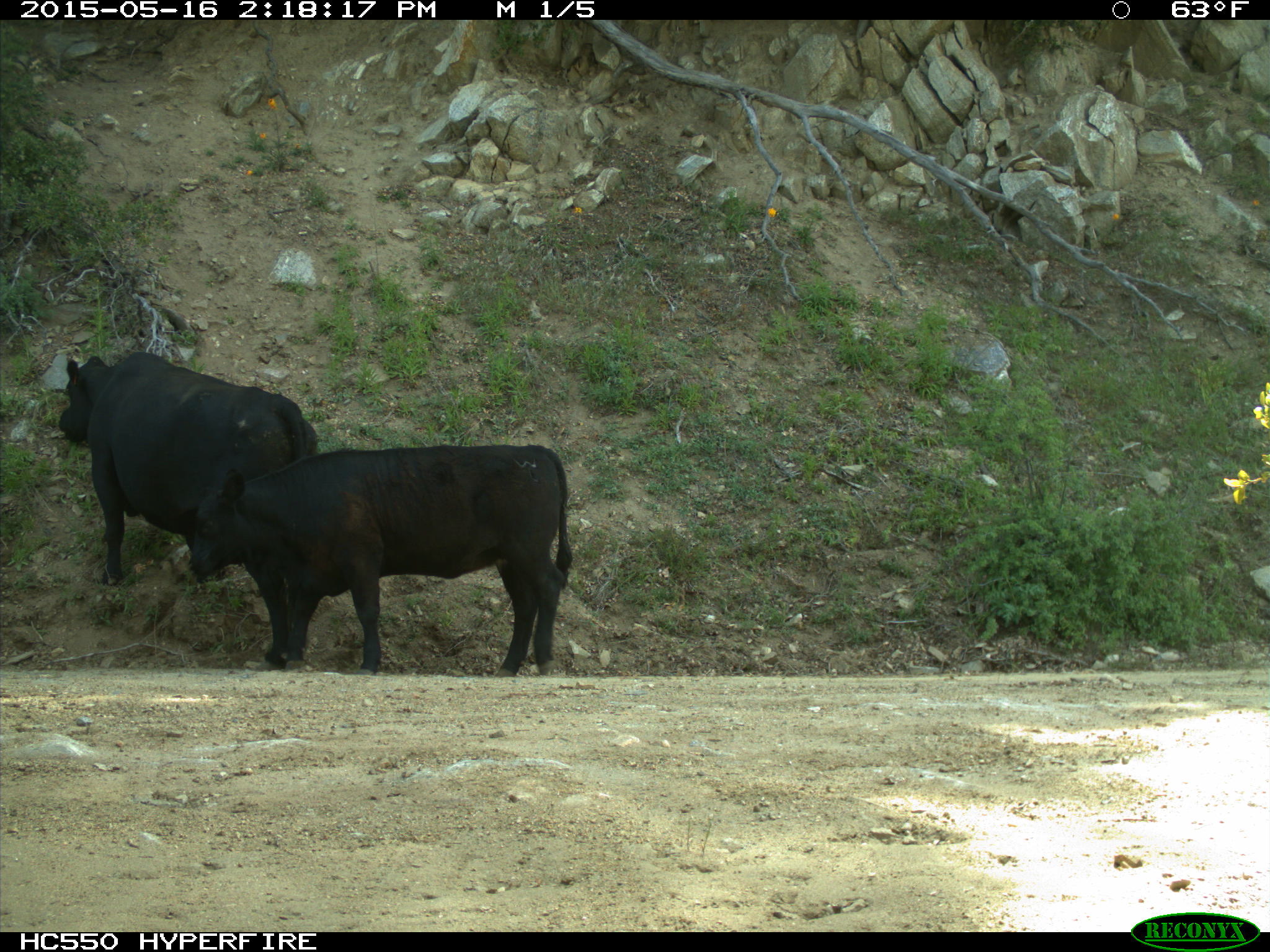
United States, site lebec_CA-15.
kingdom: Animalia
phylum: Chordata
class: Mammalia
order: Artiodactyla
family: Bovidae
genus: Bos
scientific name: Bos taurus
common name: domestic cow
Bos taurus (domestic cow).